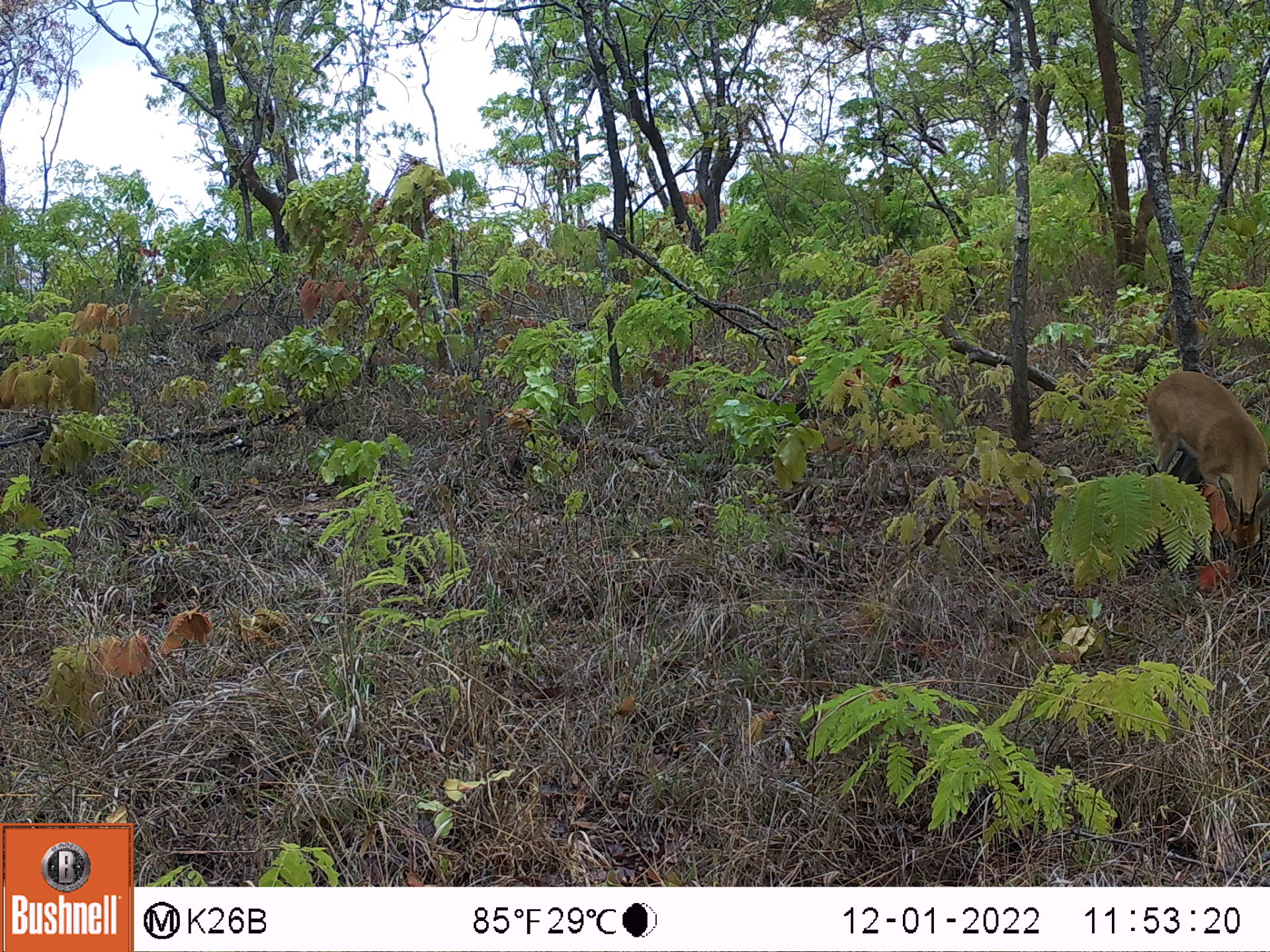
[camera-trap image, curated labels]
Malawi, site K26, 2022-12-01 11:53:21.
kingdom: Animalia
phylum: Chordata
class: Mammalia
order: Artiodactyla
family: Bovidae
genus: Sylvicapra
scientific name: Sylvicapra grimmia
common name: common duiker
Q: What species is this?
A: Common duiker (Sylvicapra grimmia).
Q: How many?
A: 1.